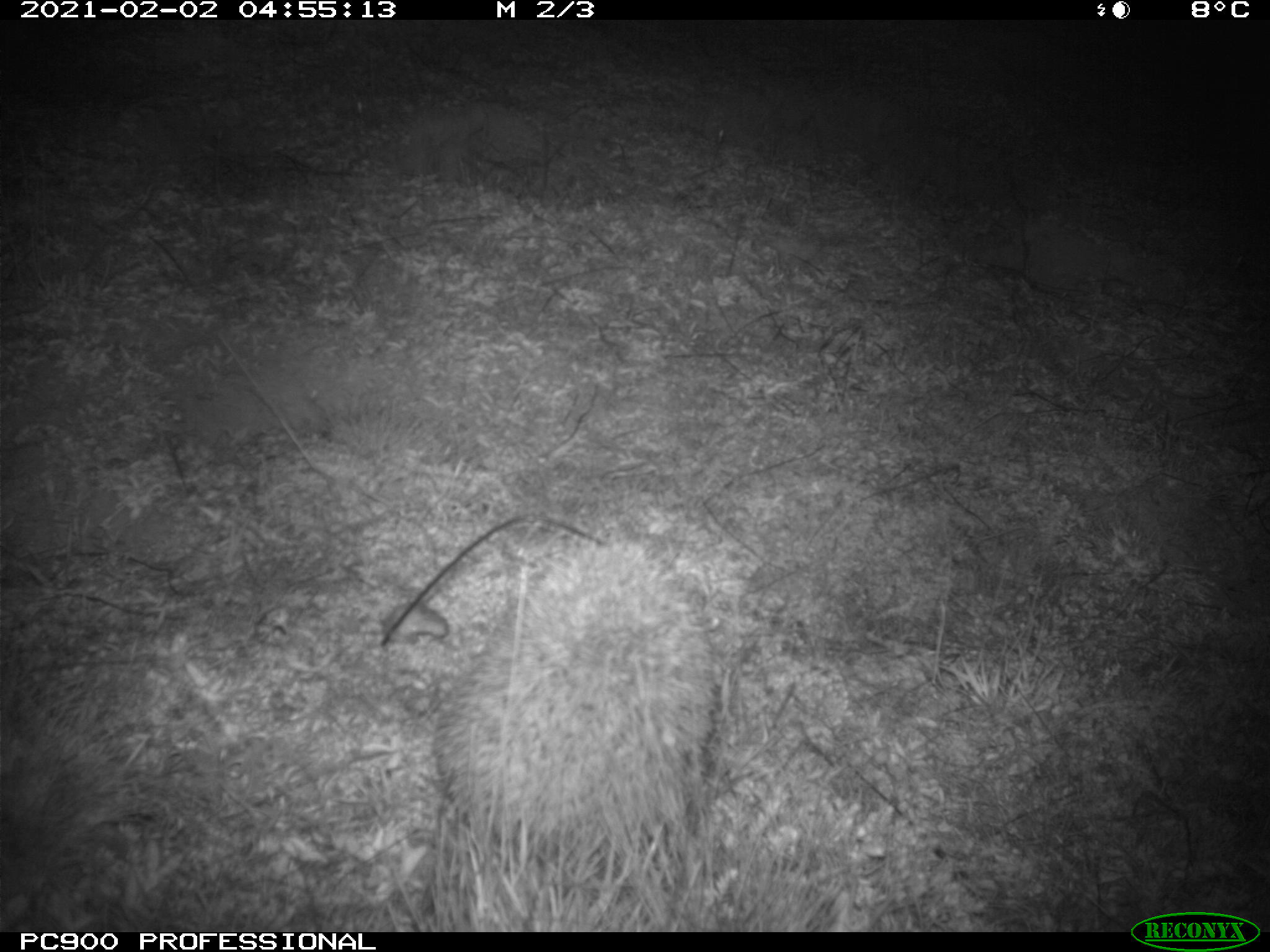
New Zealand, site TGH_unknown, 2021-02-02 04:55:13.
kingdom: Animalia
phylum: Chordata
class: Mammalia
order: Eulipotyphla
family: Erinaceidae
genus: Erinaceus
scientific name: Erinaceus europaeus europaeus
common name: european hedgehog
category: hedgehog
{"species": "hedgehog (european hedgehog) (Erinaceus europaeus europaeus)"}